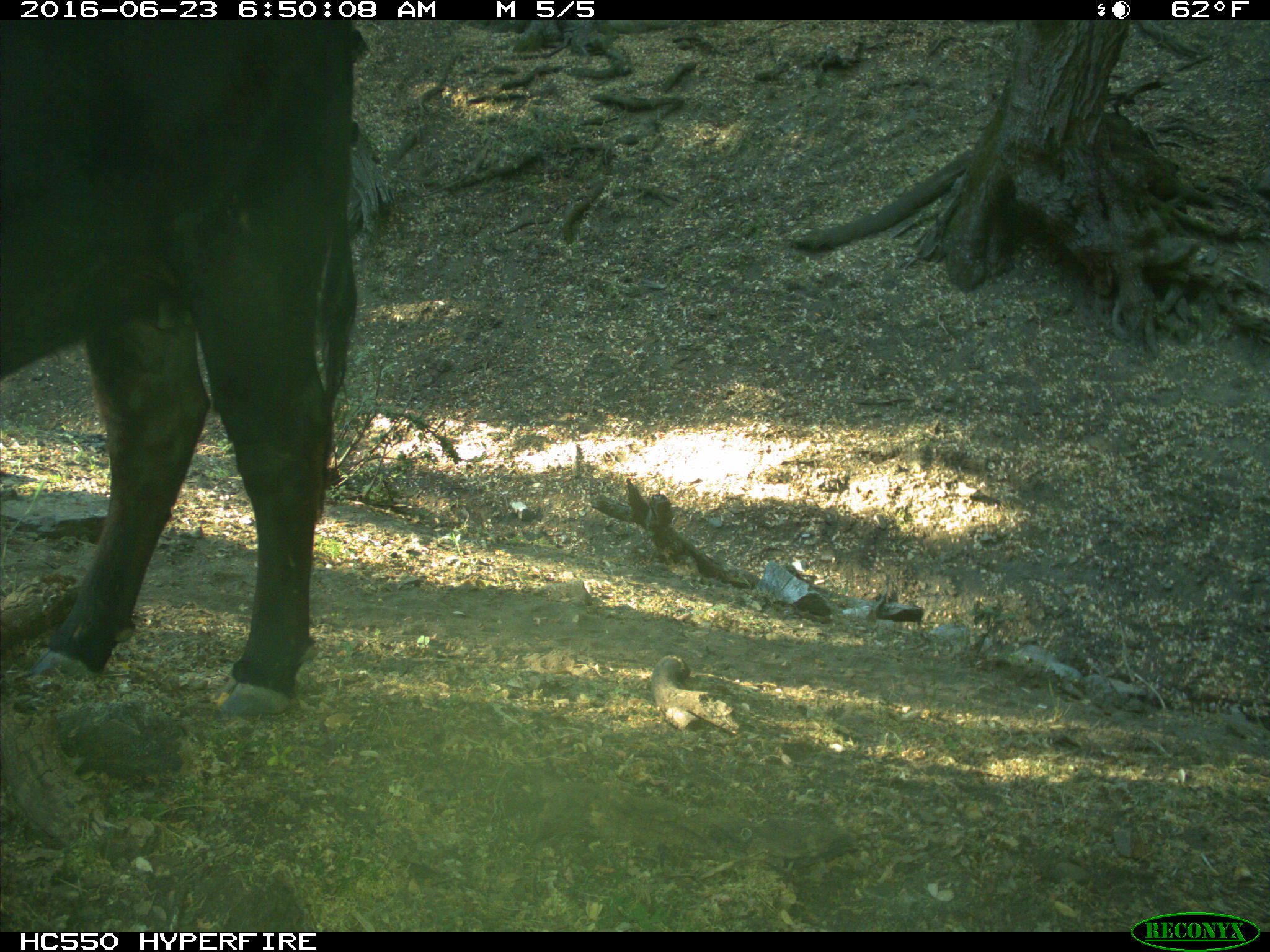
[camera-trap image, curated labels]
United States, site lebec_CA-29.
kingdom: Animalia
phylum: Chordata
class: Mammalia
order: Artiodactyla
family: Bovidae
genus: Bos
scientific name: Bos taurus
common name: domestic cow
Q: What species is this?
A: Bos taurus (domestic cow).